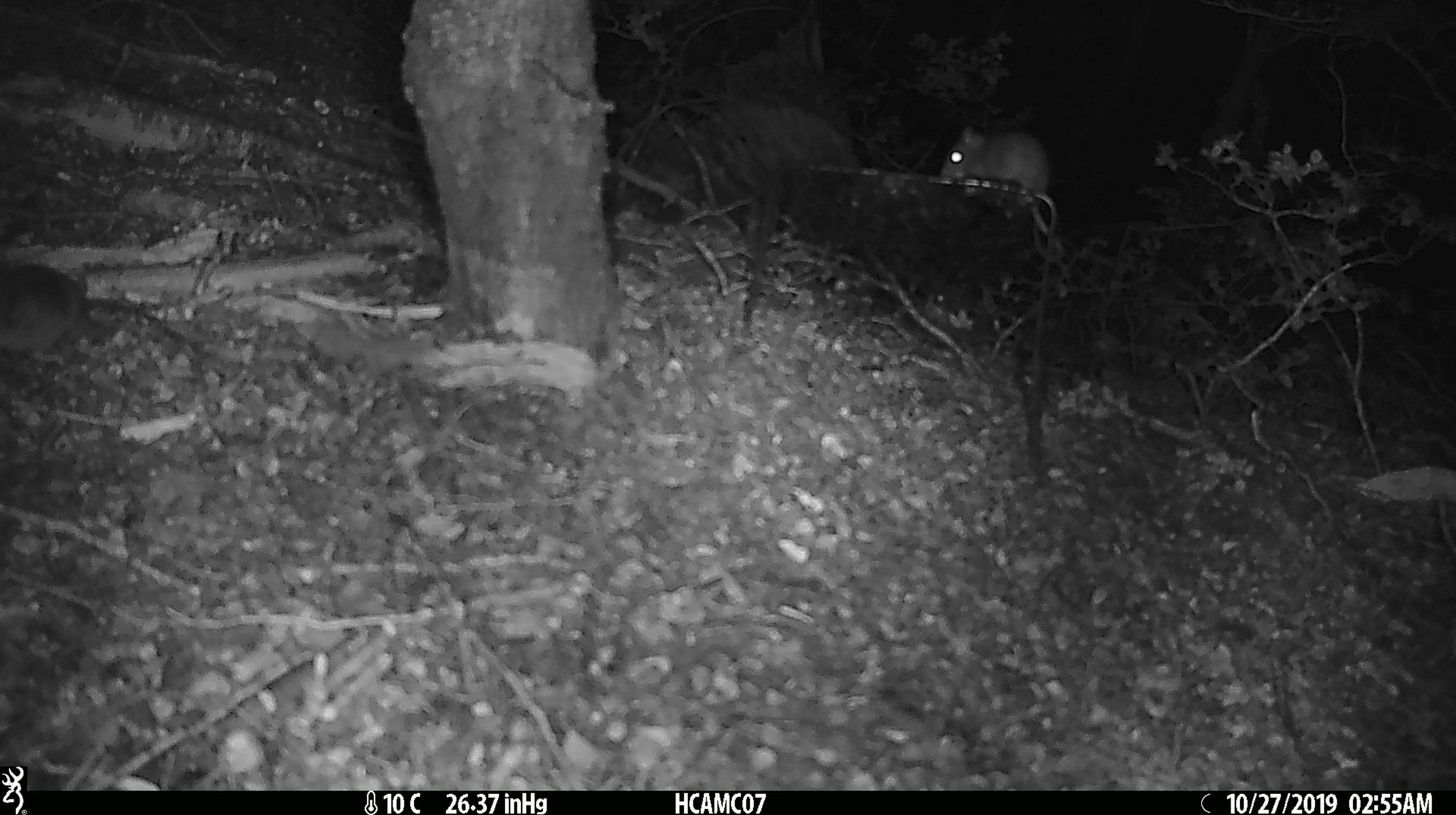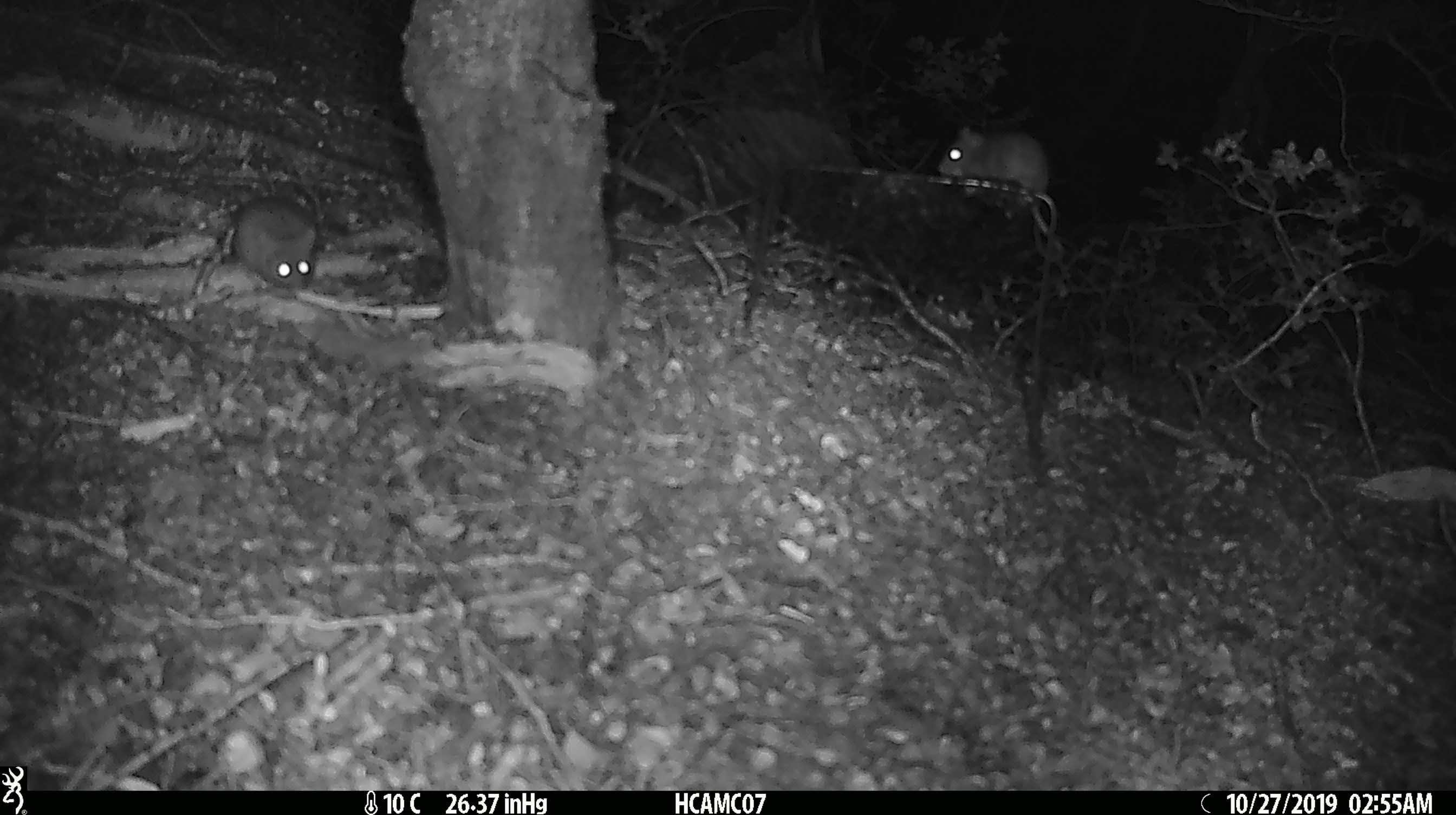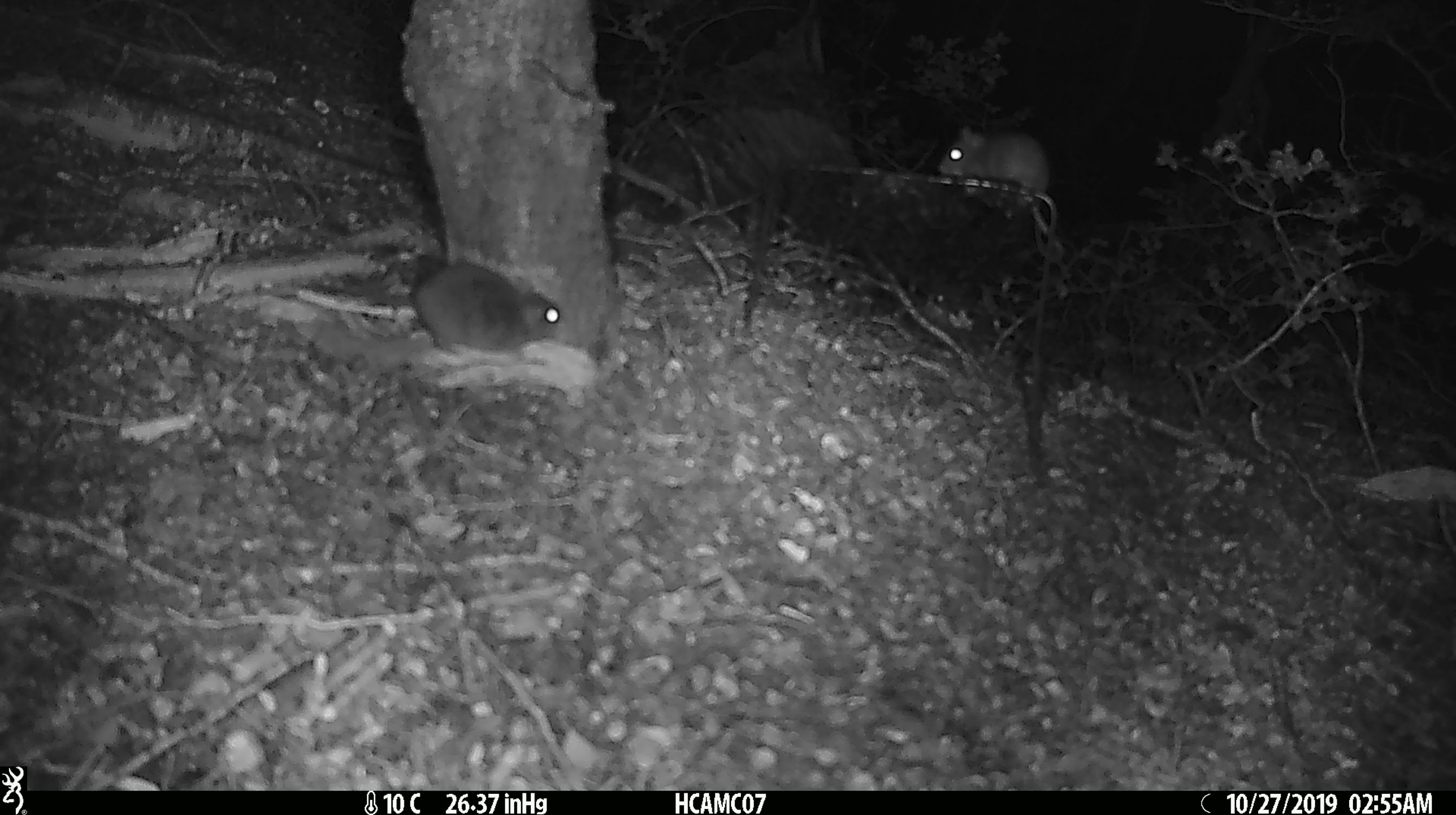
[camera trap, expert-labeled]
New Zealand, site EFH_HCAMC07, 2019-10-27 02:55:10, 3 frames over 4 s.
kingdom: Animalia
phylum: Chordata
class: Mammalia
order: Rodentia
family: Muridae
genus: Mus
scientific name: Mus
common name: mouse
Mouse (Mus).